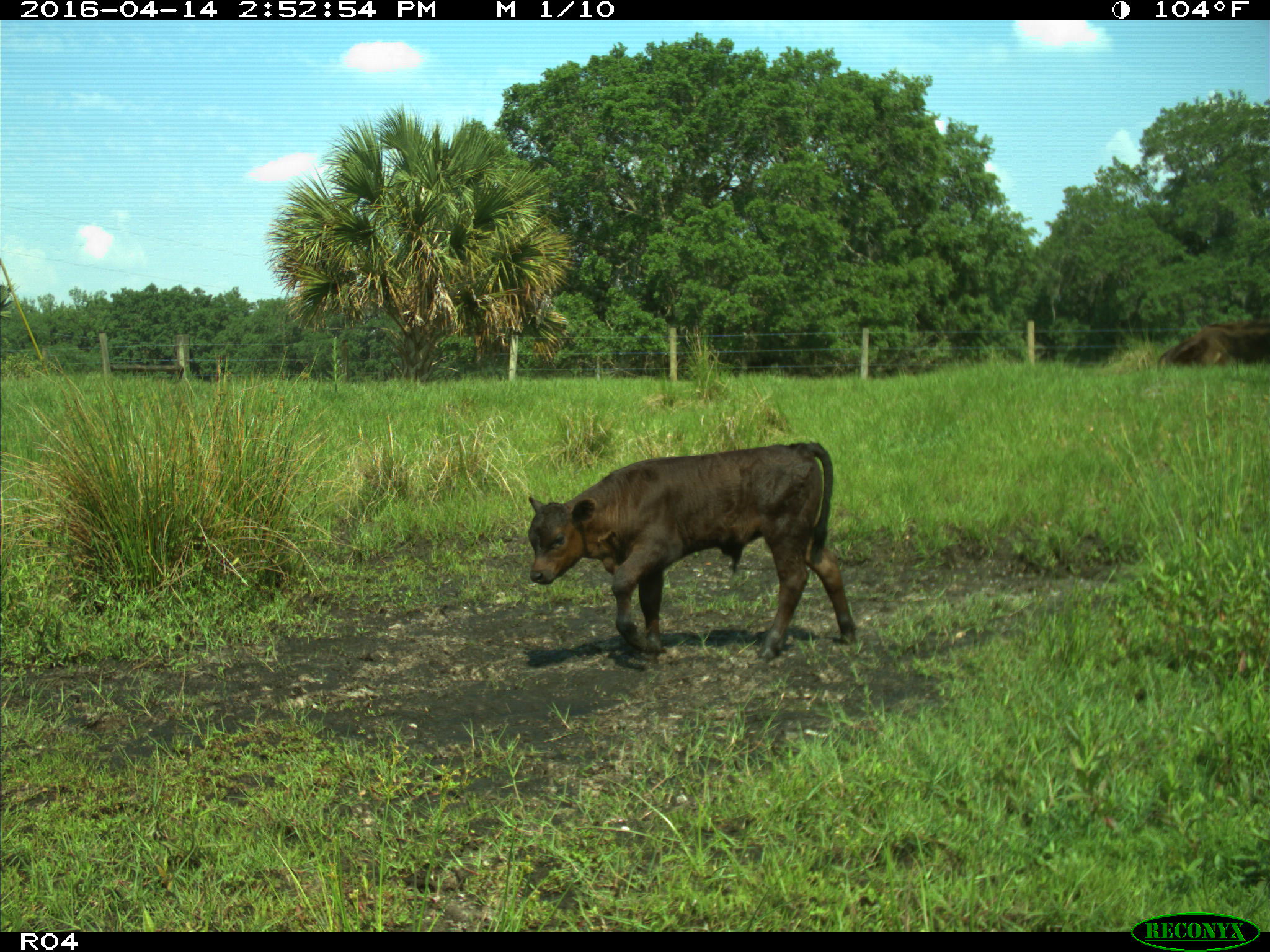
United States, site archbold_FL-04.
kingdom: Animalia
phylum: Chordata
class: Mammalia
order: Artiodactyla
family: Bovidae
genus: Bos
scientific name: Bos taurus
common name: domestic cow